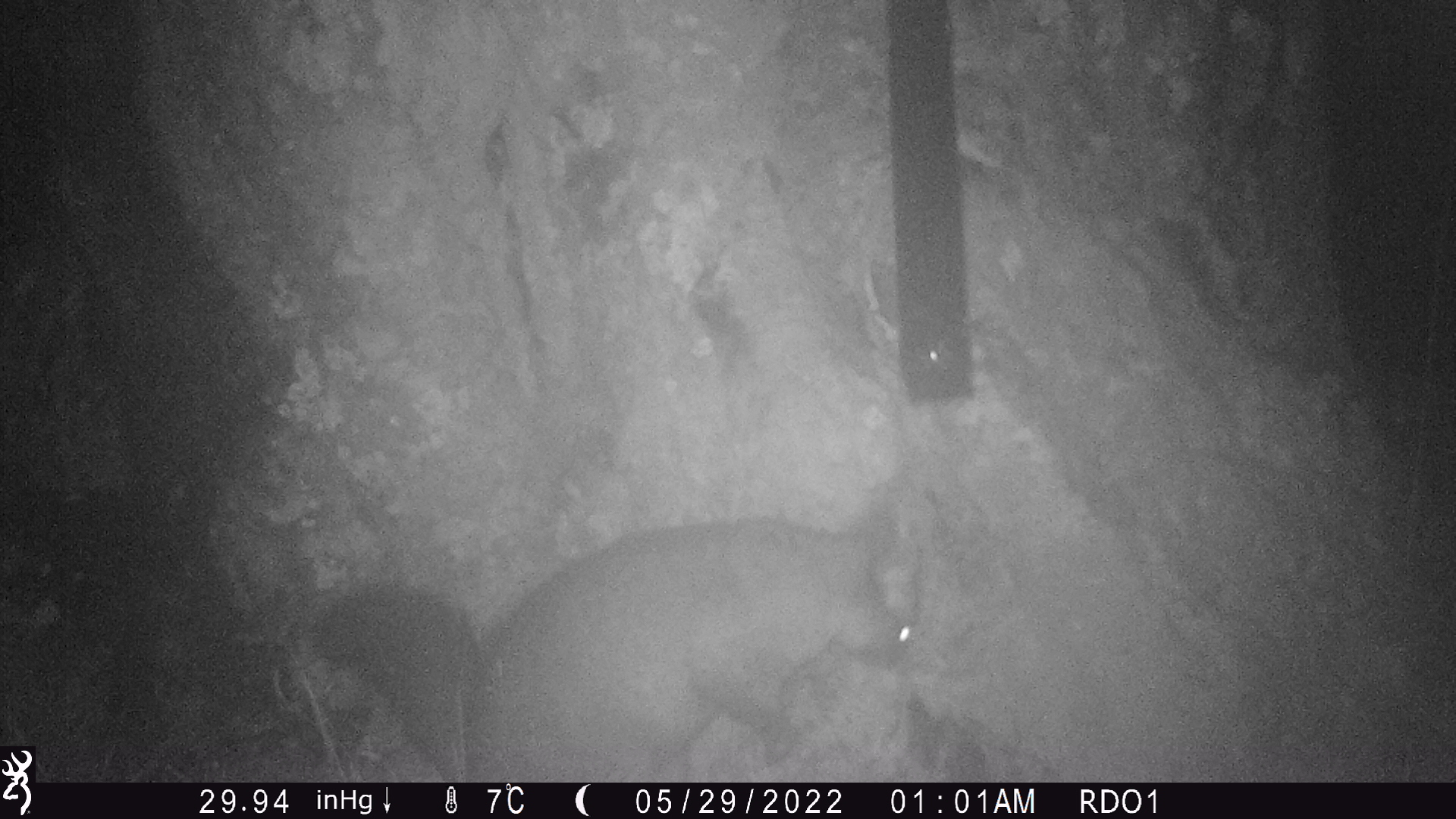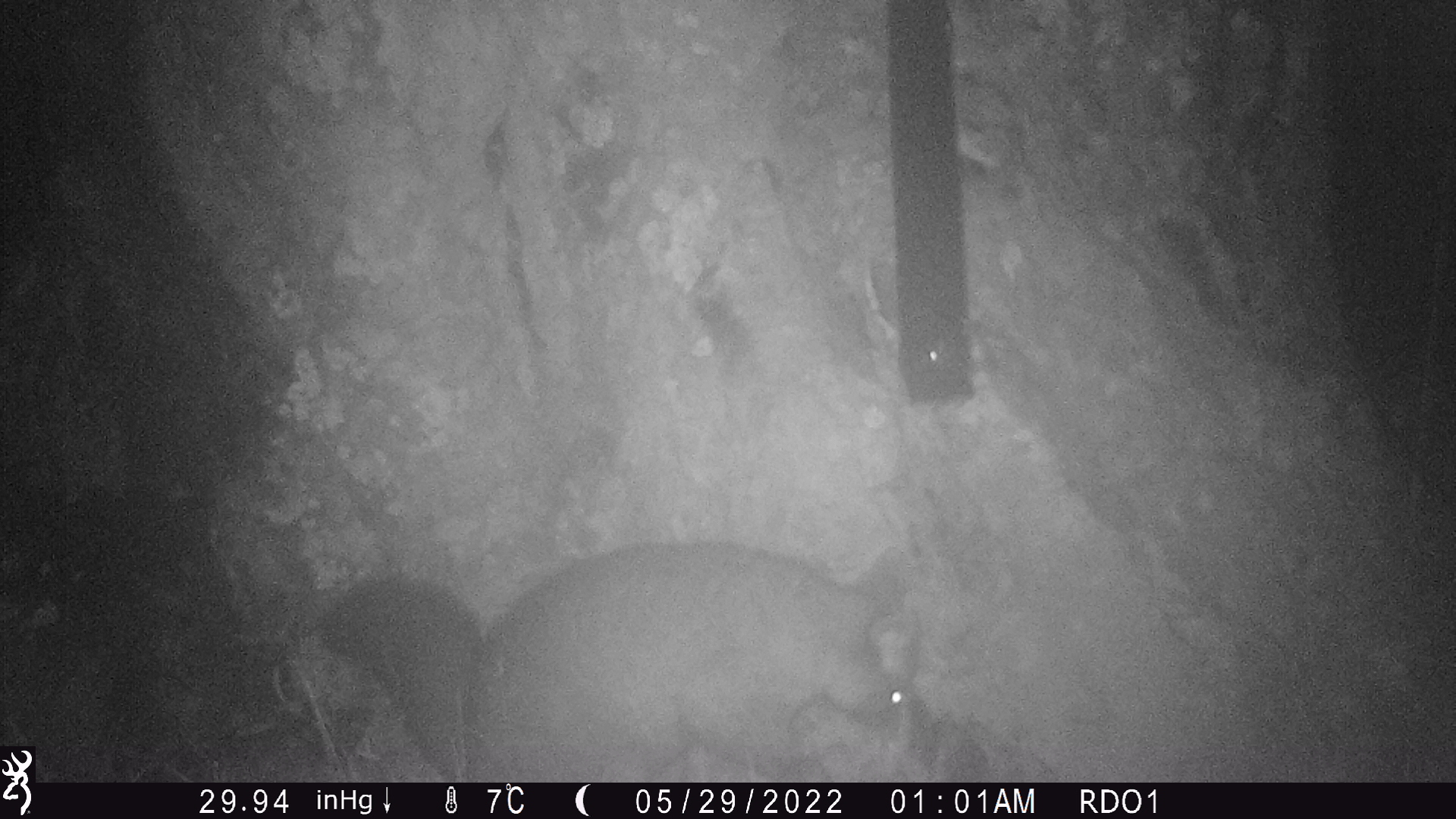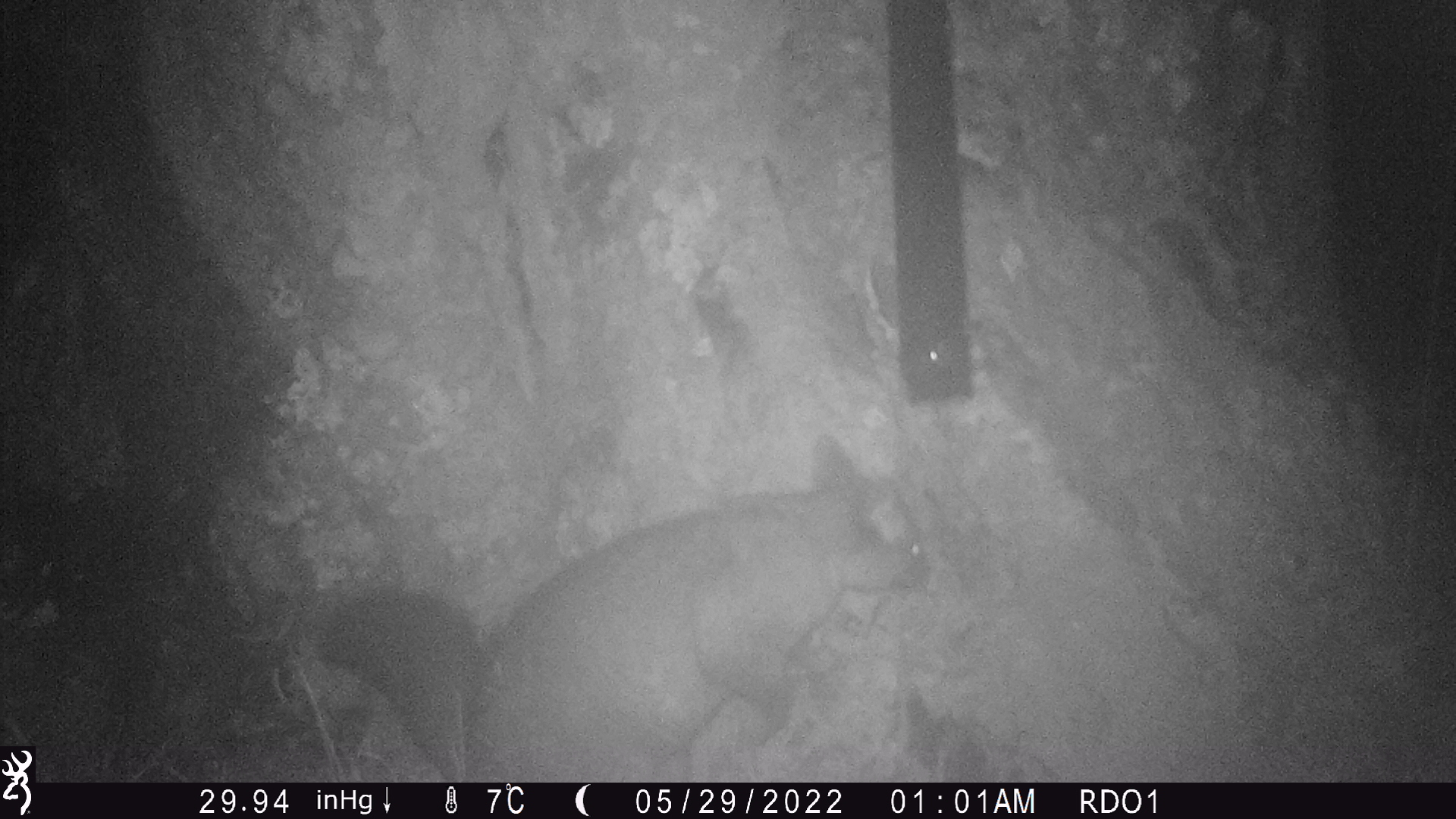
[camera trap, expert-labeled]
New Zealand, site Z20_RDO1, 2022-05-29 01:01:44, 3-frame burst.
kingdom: Animalia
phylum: Chordata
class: Mammalia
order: Diprotodontia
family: Phalangeridae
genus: Trichosurus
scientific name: Trichosurus vulpecula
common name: common brushtail possum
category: possum